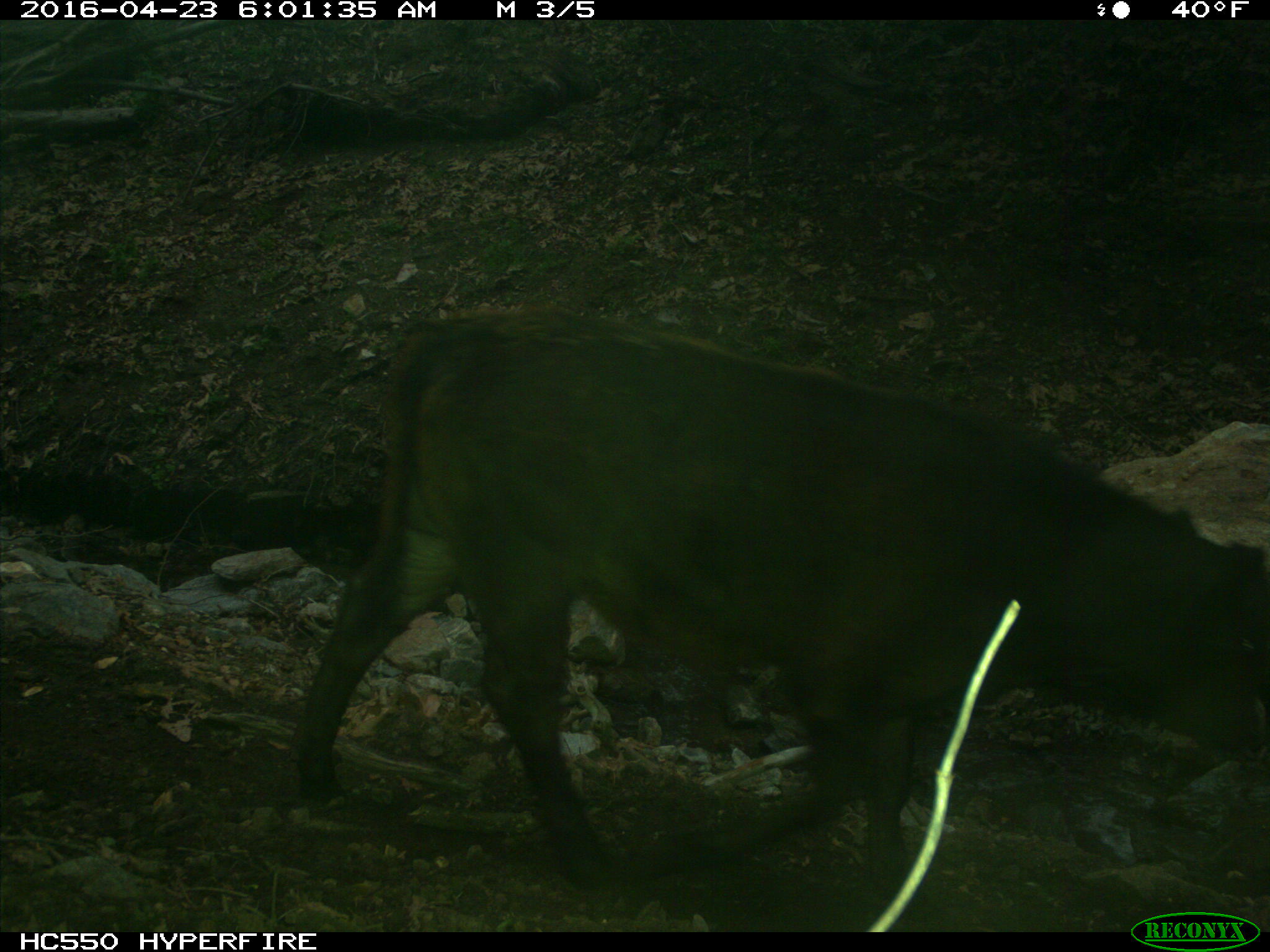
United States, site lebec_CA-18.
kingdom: Animalia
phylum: Chordata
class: Mammalia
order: Artiodactyla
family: Bovidae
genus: Bos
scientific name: Bos taurus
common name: domestic cow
Bos taurus (domestic cow).